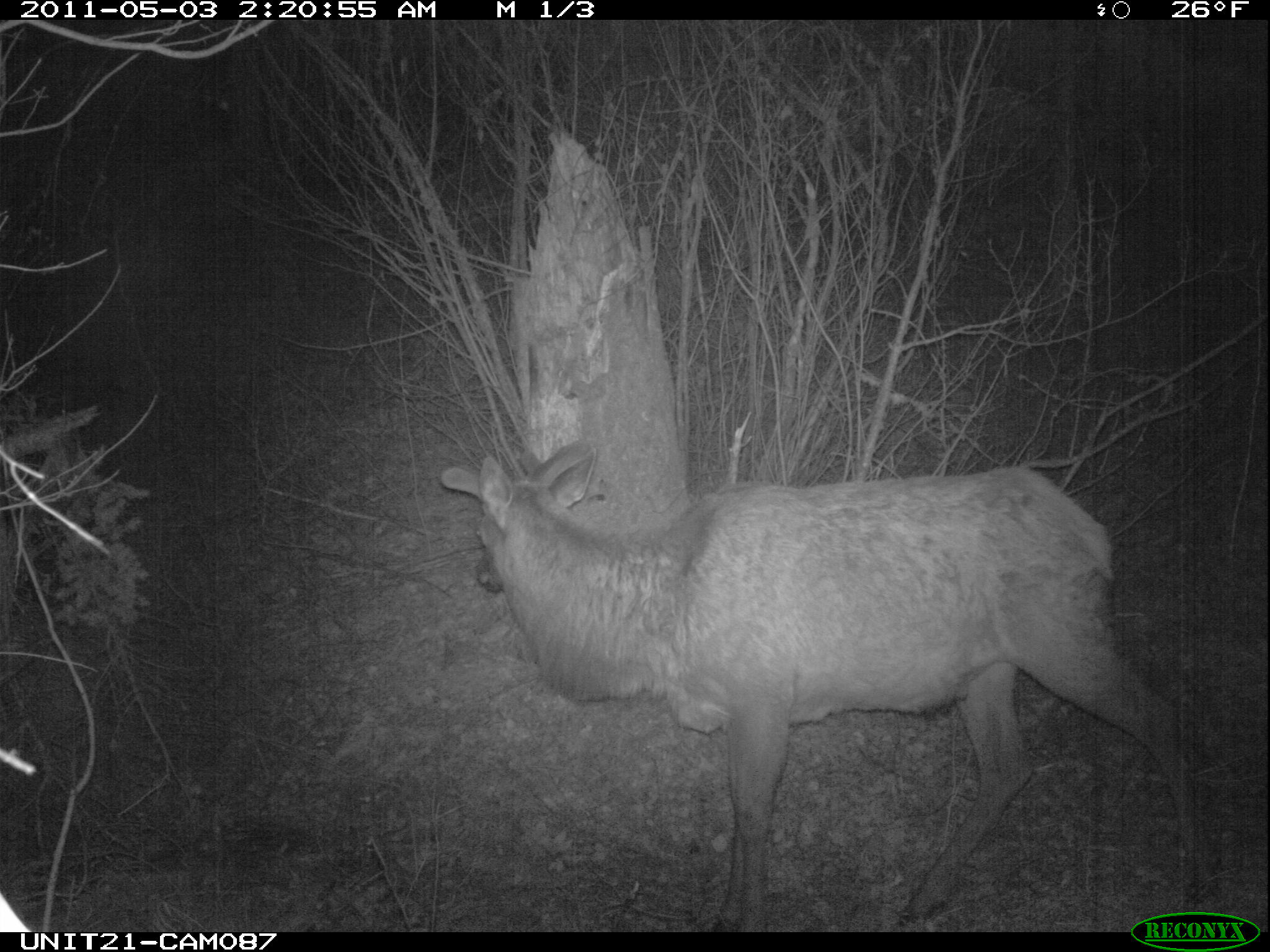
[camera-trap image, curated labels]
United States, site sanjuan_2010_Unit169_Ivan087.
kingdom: Animalia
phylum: Chordata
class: Mammalia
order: Artiodactyla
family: Cervidae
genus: Cervus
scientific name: Cervus elaphus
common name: red deer